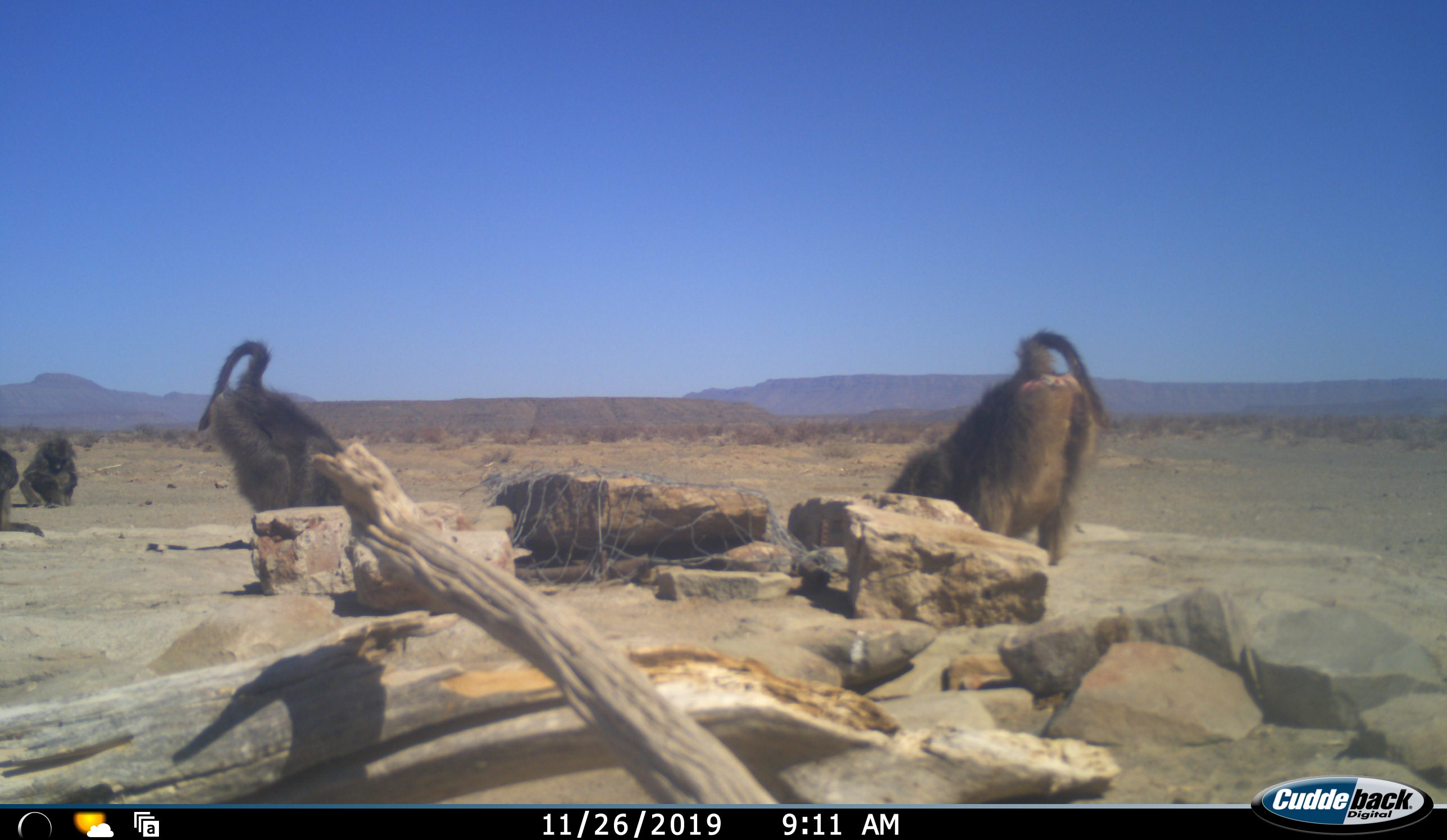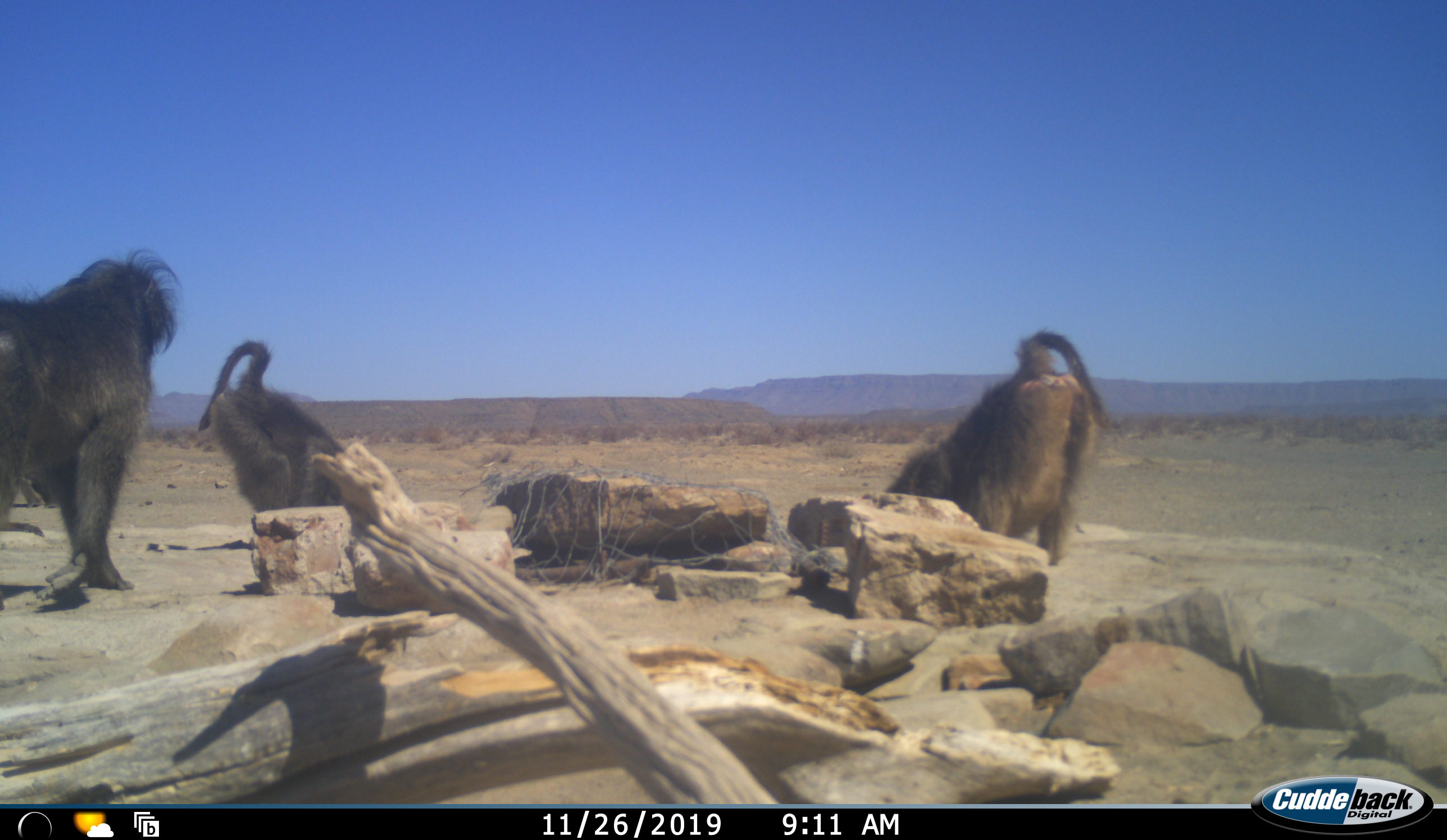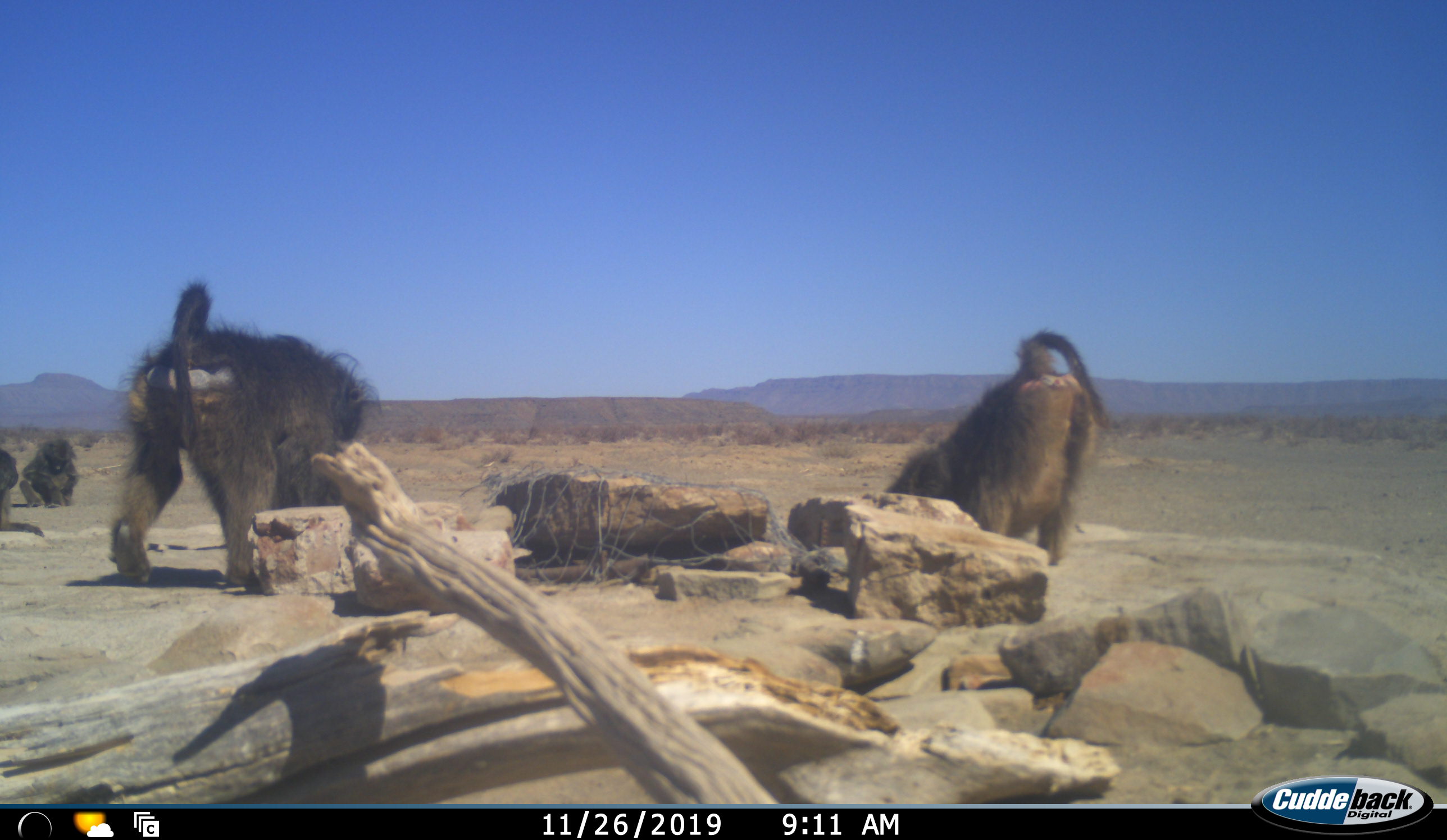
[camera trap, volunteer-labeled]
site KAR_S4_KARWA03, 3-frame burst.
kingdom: Animalia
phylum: Chordata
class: Mammalia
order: Primates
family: Cercopithecidae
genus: Papio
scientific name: Papio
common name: baboon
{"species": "baboon (Papio)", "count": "5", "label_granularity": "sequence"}